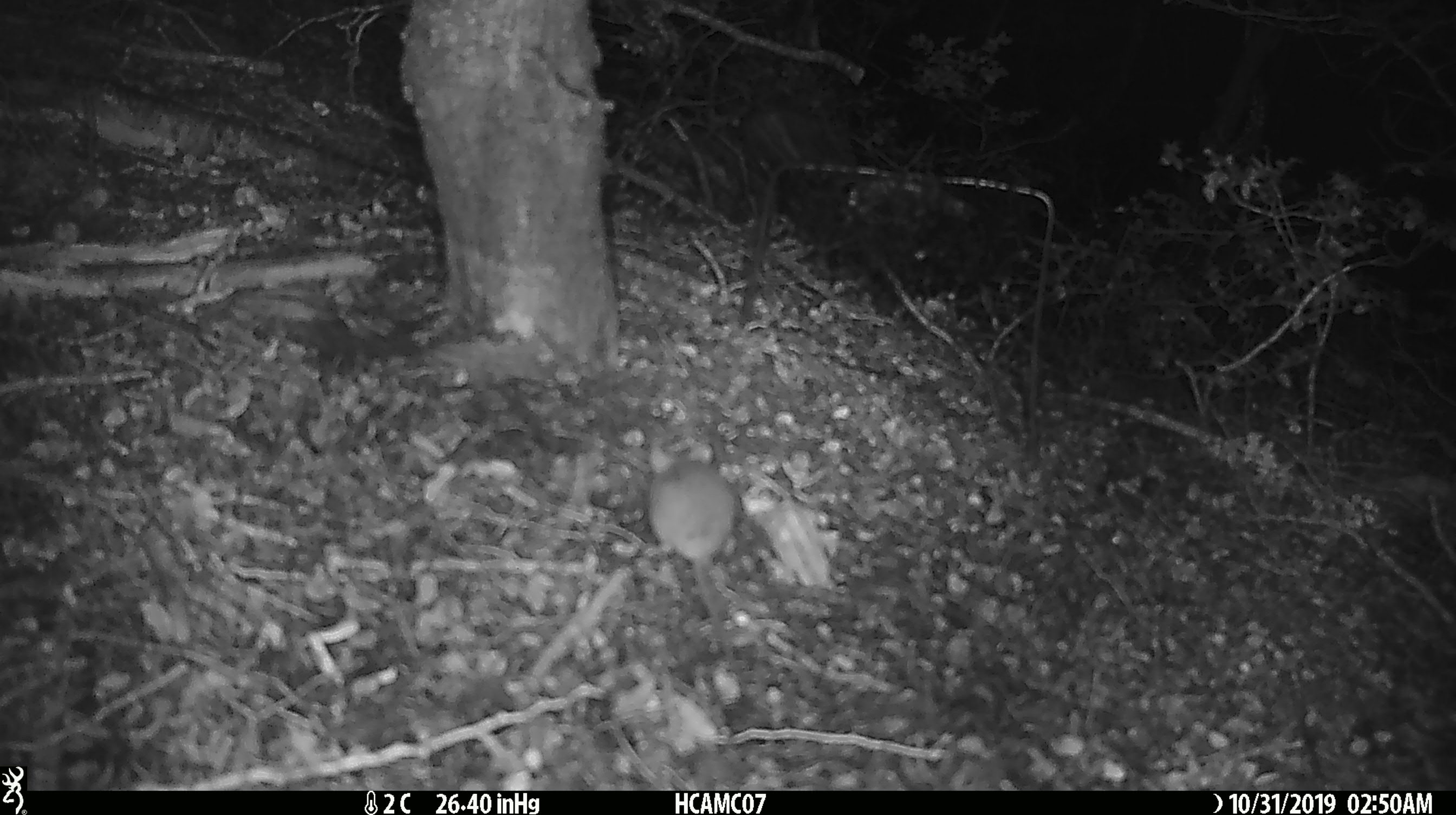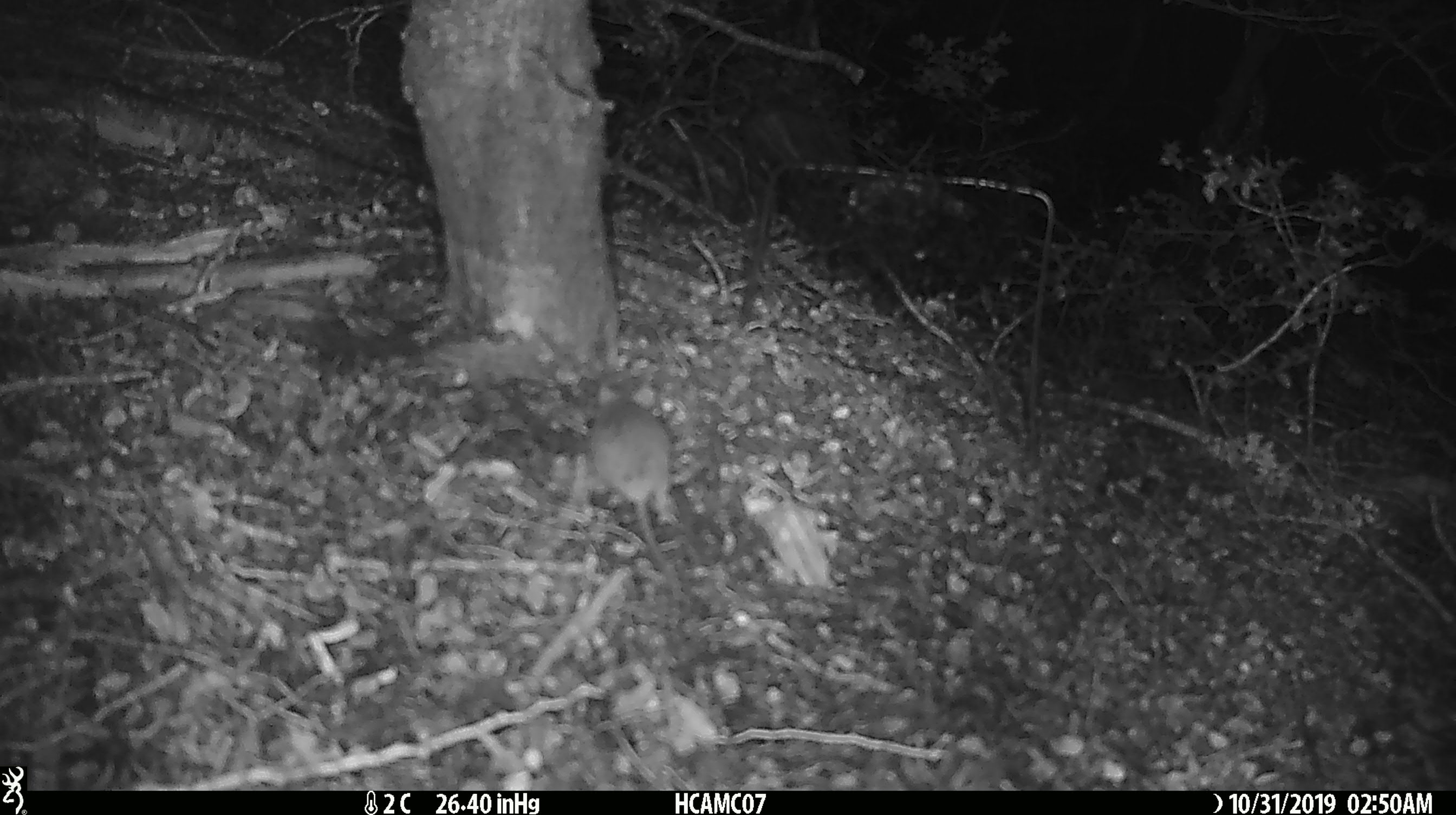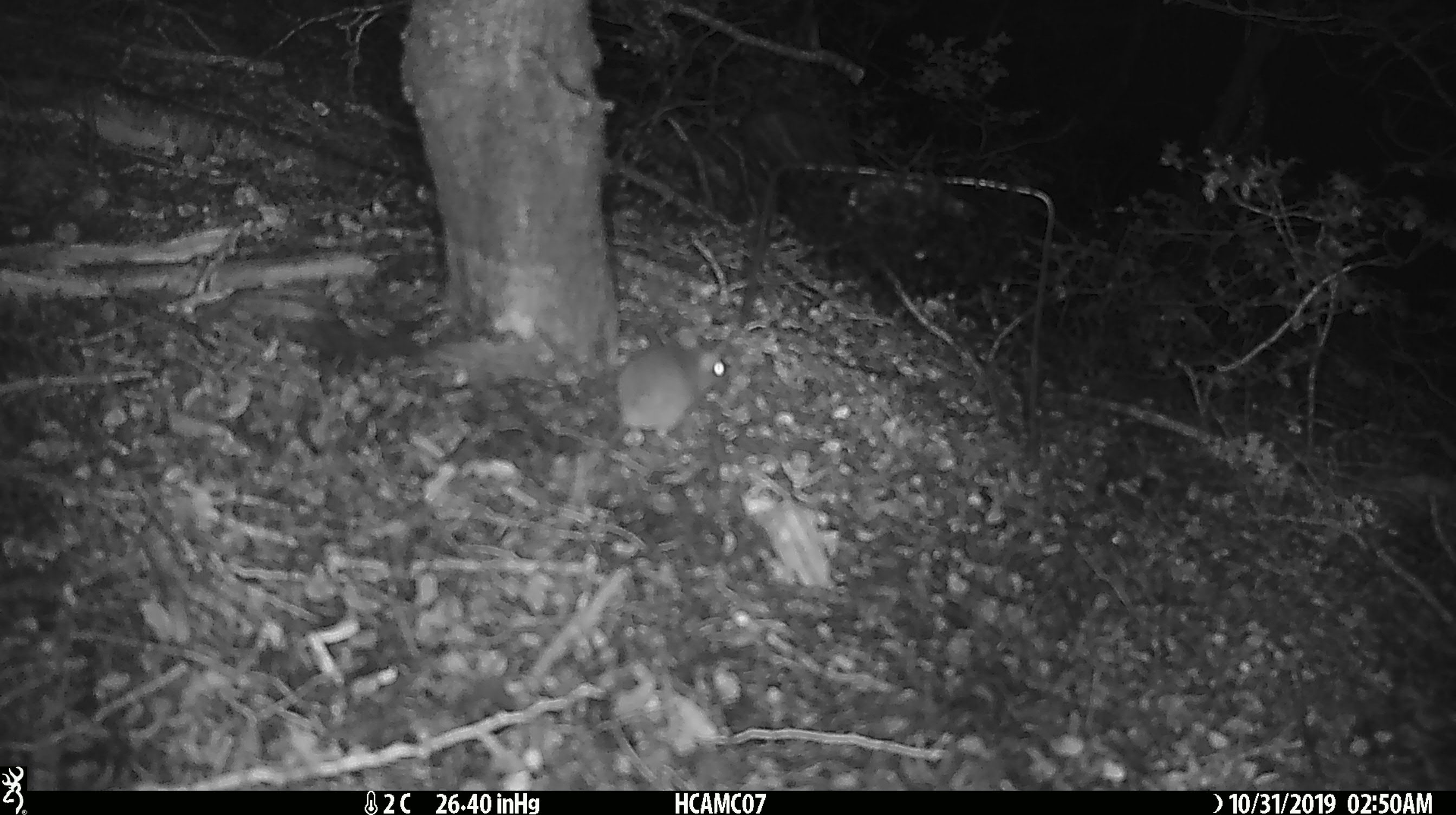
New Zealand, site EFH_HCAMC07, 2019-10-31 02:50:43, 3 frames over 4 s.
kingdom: Animalia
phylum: Chordata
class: Mammalia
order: Rodentia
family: Muridae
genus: Mus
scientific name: Mus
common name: mouse